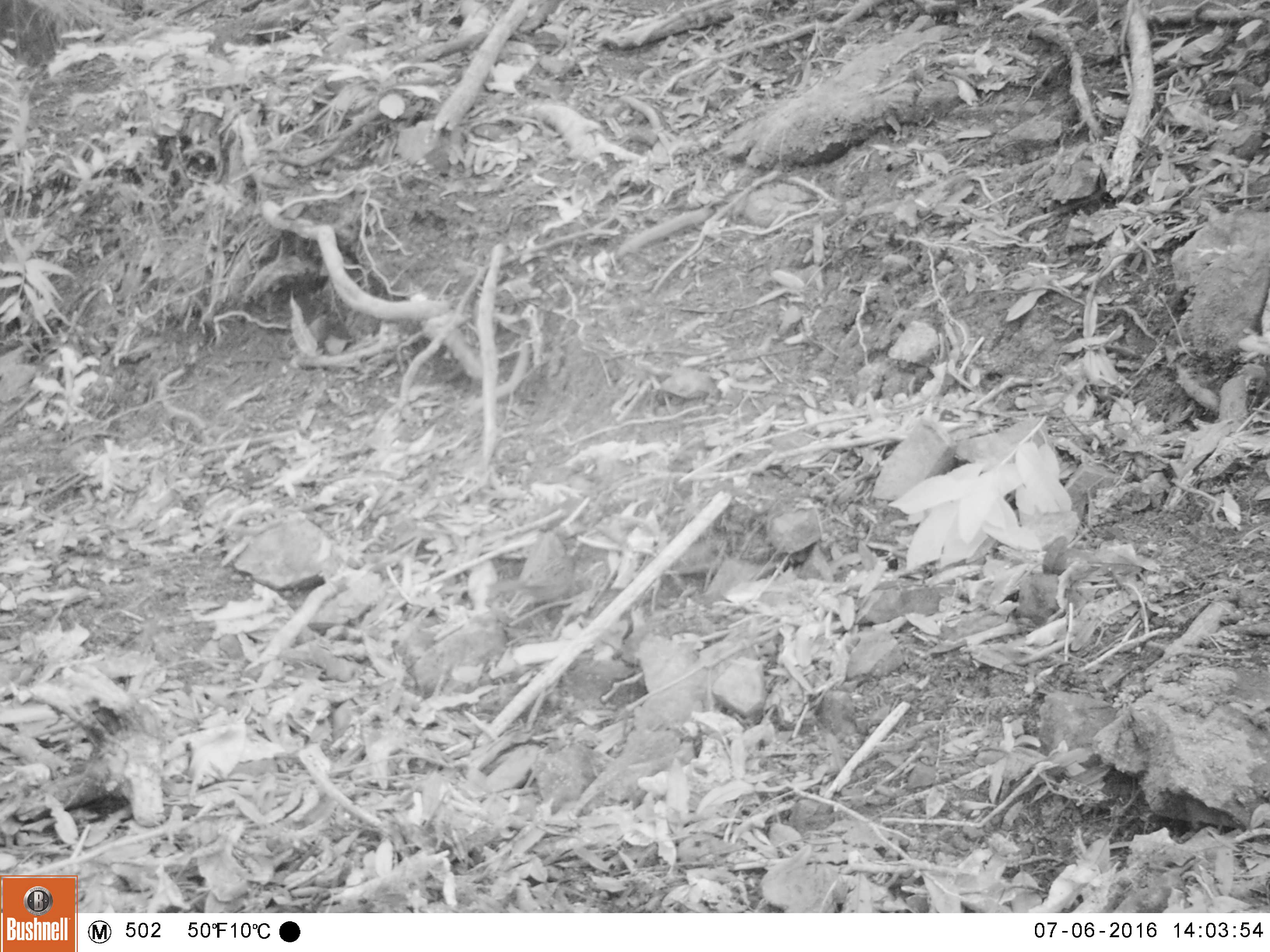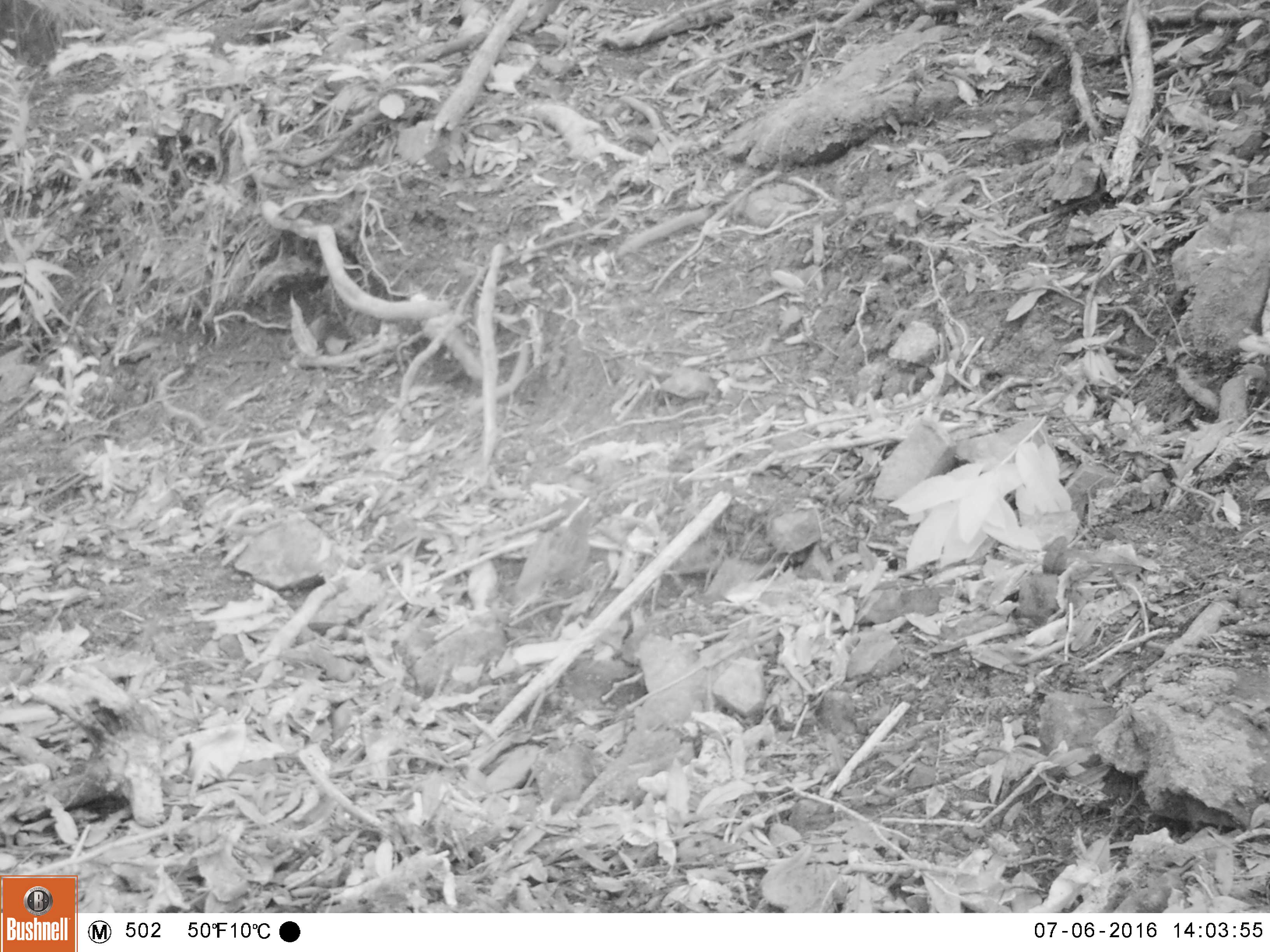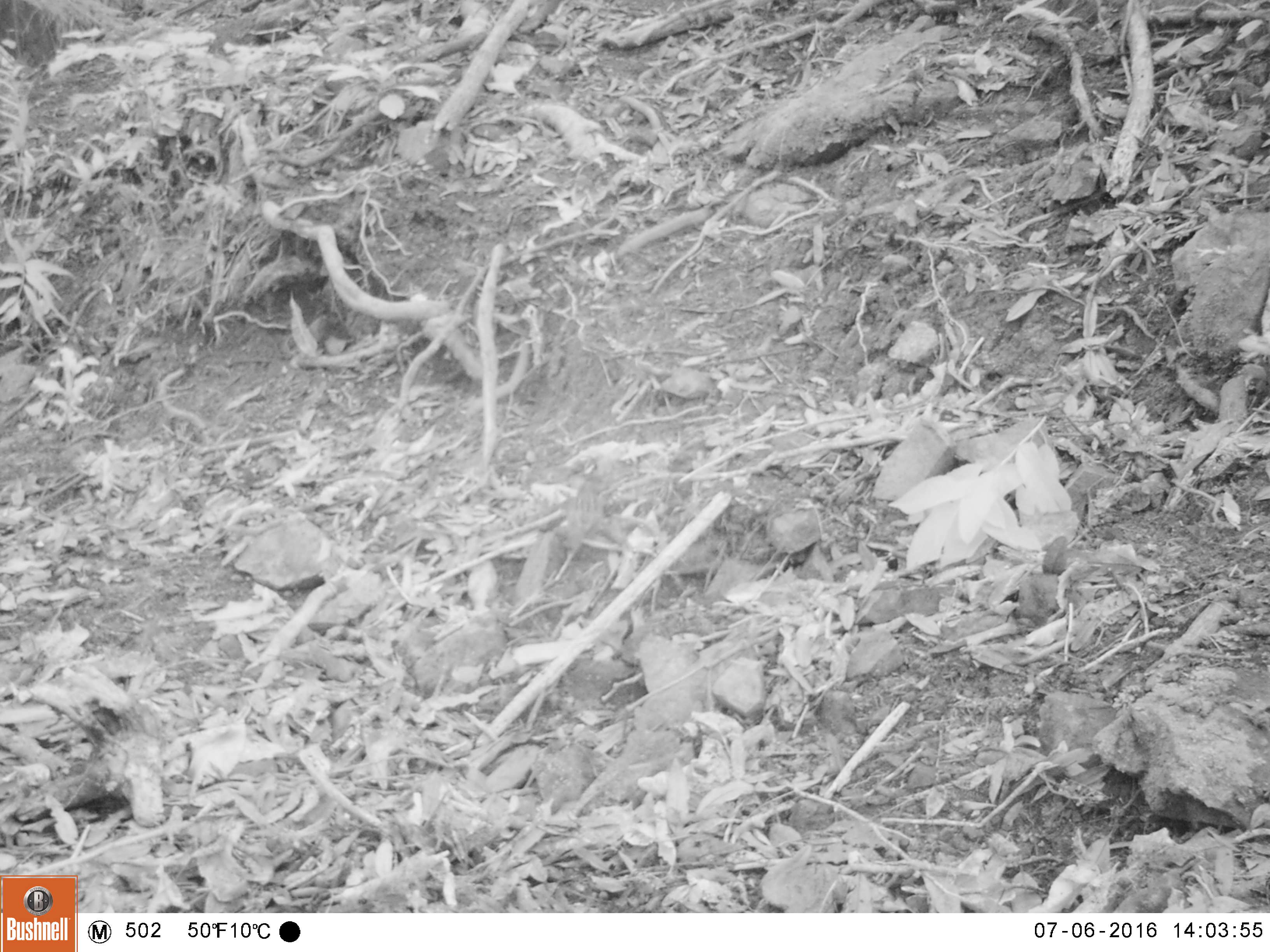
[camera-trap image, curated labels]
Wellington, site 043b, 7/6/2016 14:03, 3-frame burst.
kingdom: Animalia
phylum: Chordata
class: Aves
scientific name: Aves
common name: bird